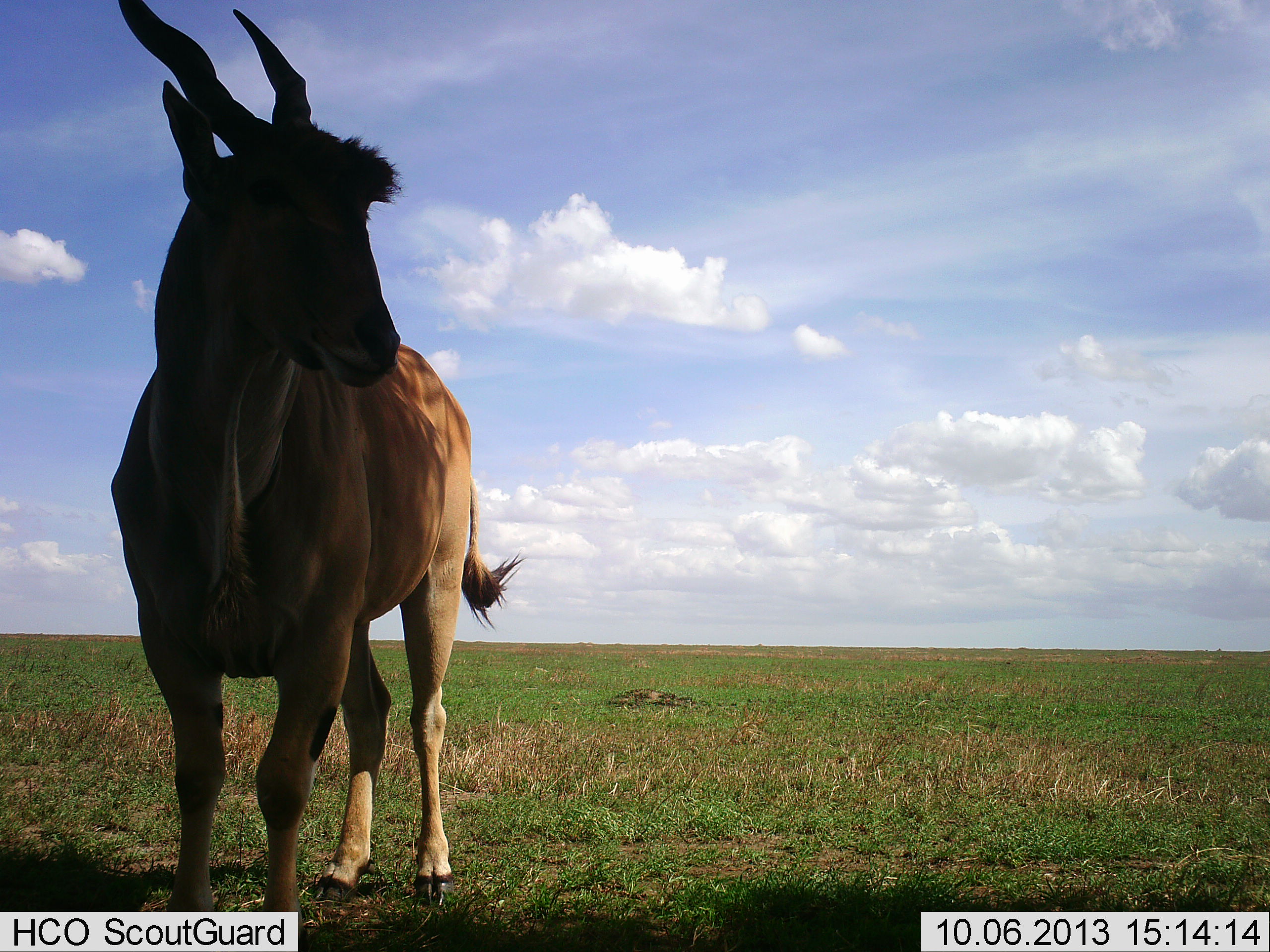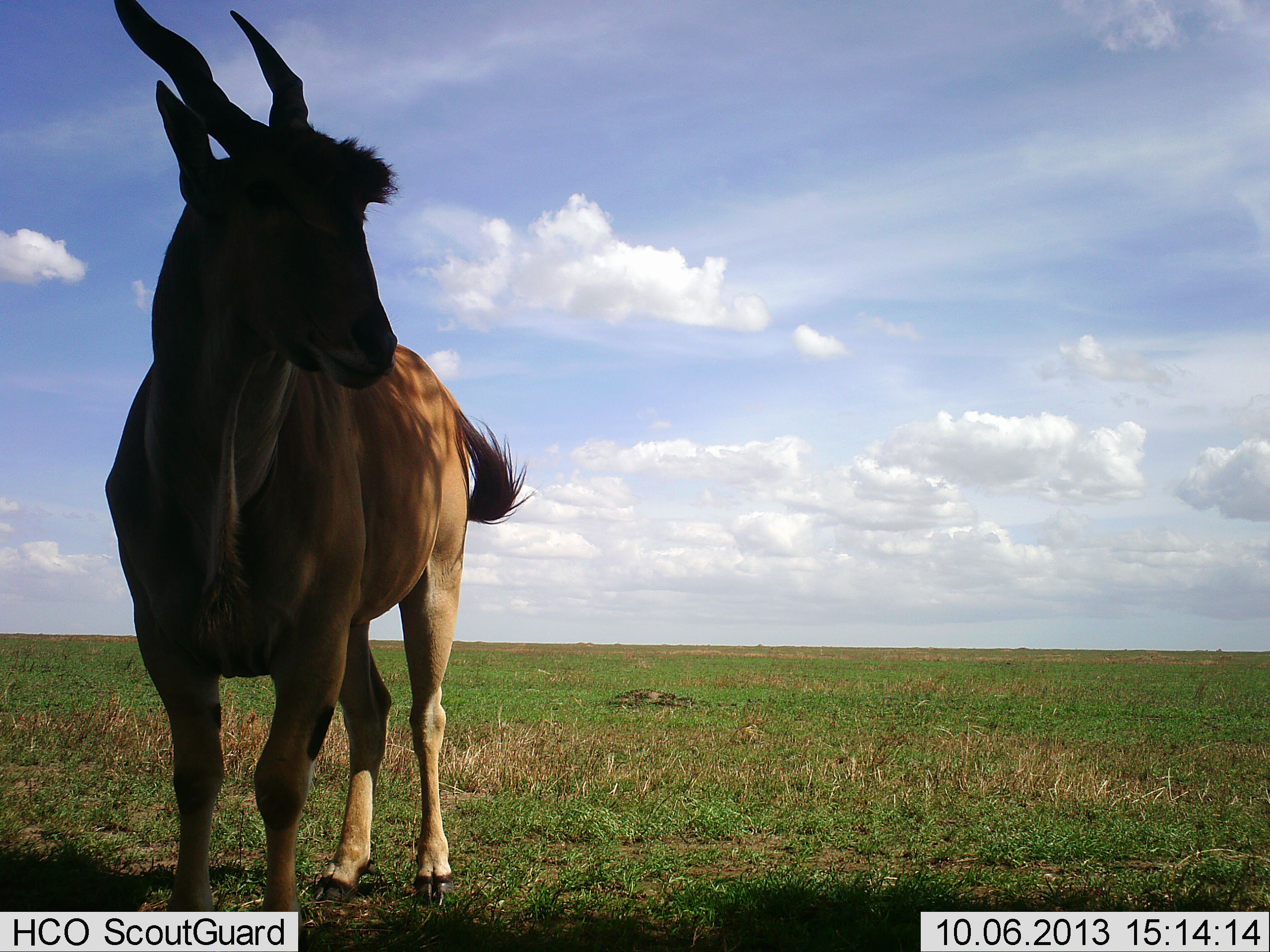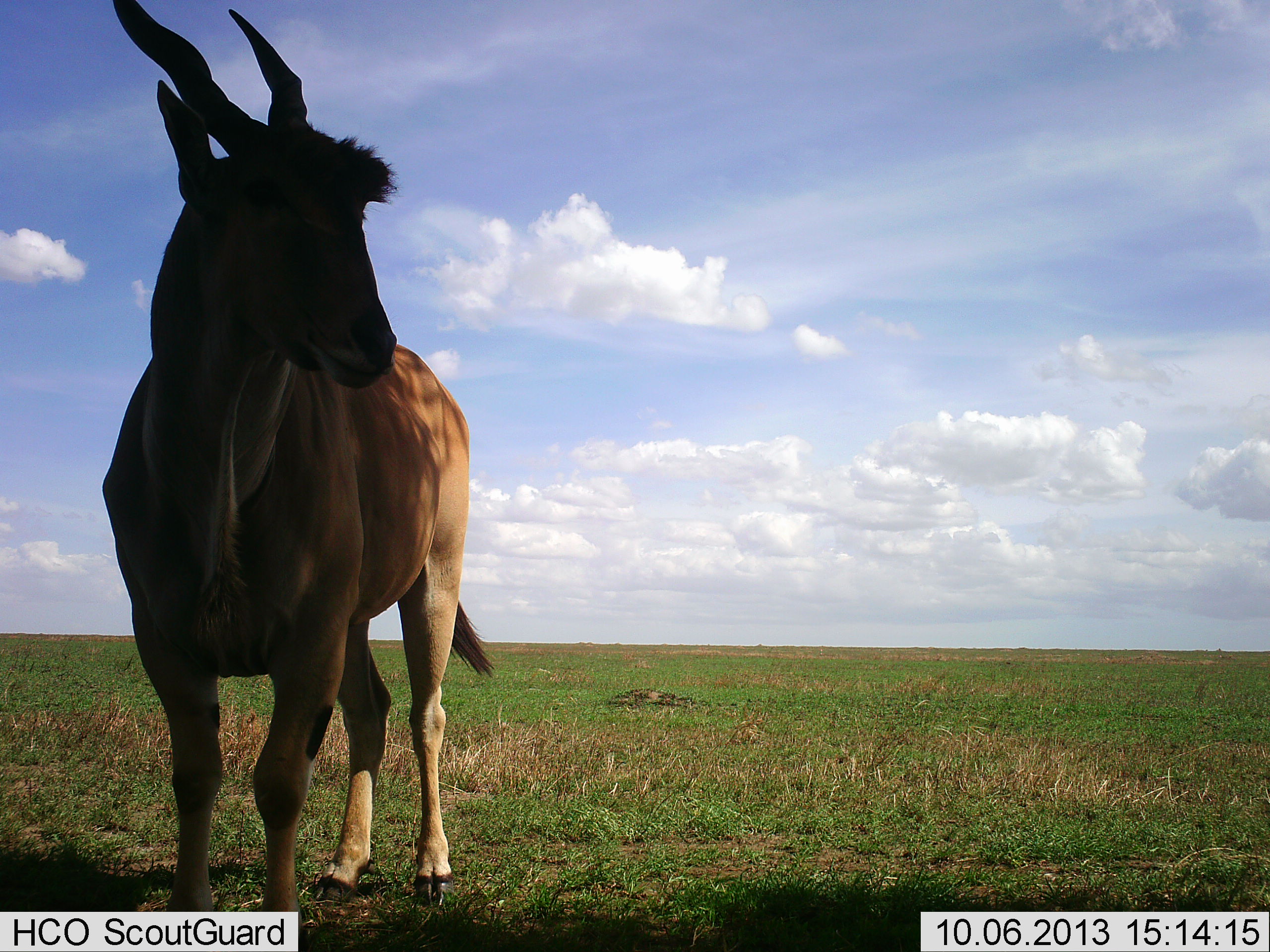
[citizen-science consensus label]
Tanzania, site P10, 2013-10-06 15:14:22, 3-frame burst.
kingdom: Animalia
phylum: Chordata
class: Mammalia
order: Artiodactyla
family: Bovidae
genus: Tragelaphus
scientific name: Tragelaphus oryx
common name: eland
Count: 1.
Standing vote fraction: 100%.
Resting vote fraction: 0%.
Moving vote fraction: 0%.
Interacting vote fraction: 0%.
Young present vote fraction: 0%.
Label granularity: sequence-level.